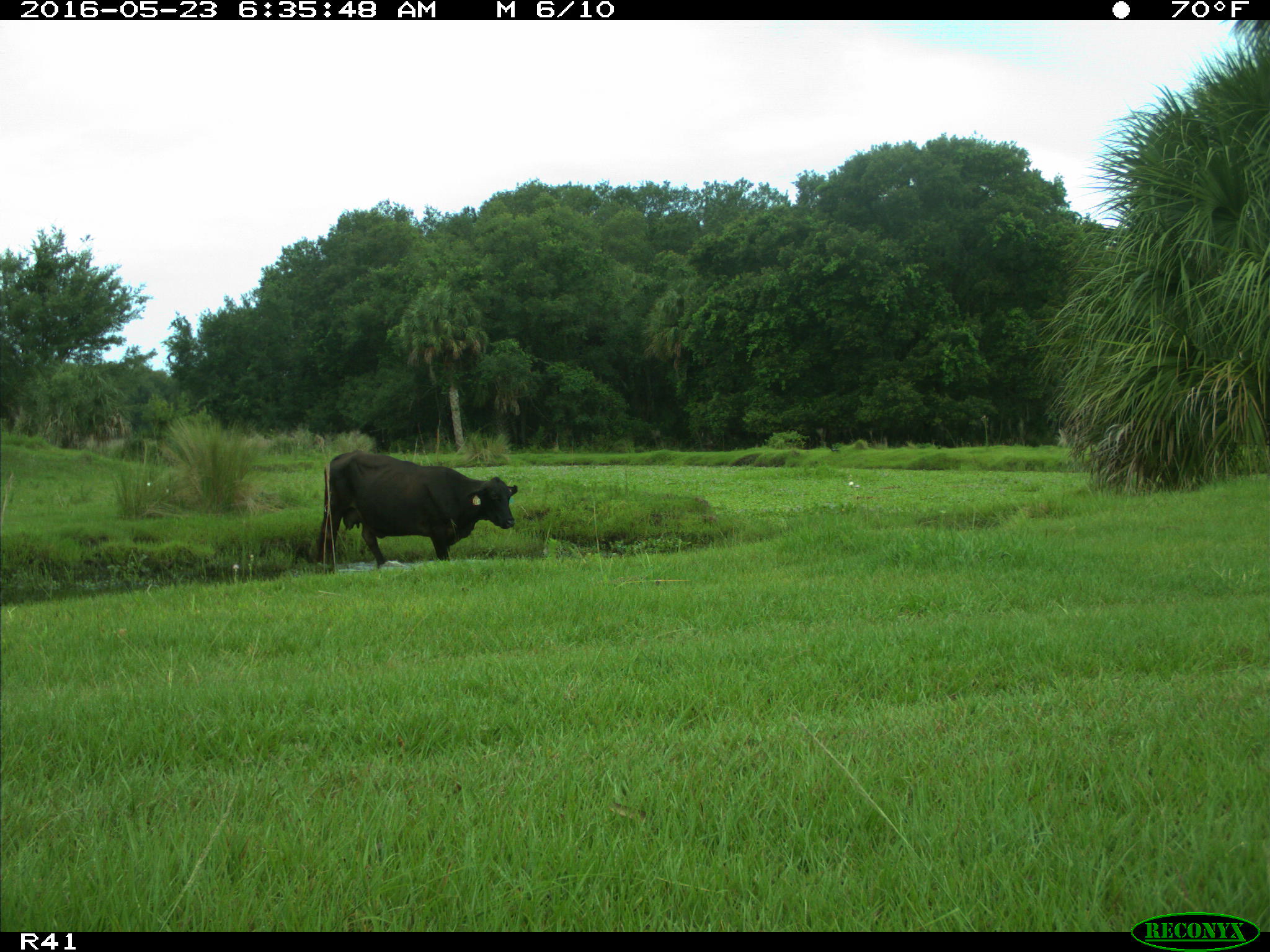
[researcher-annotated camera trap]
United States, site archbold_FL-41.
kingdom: Animalia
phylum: Chordata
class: Mammalia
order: Artiodactyla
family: Bovidae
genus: Bos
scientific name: Bos taurus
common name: domestic cow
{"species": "Bos taurus (domestic cow)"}